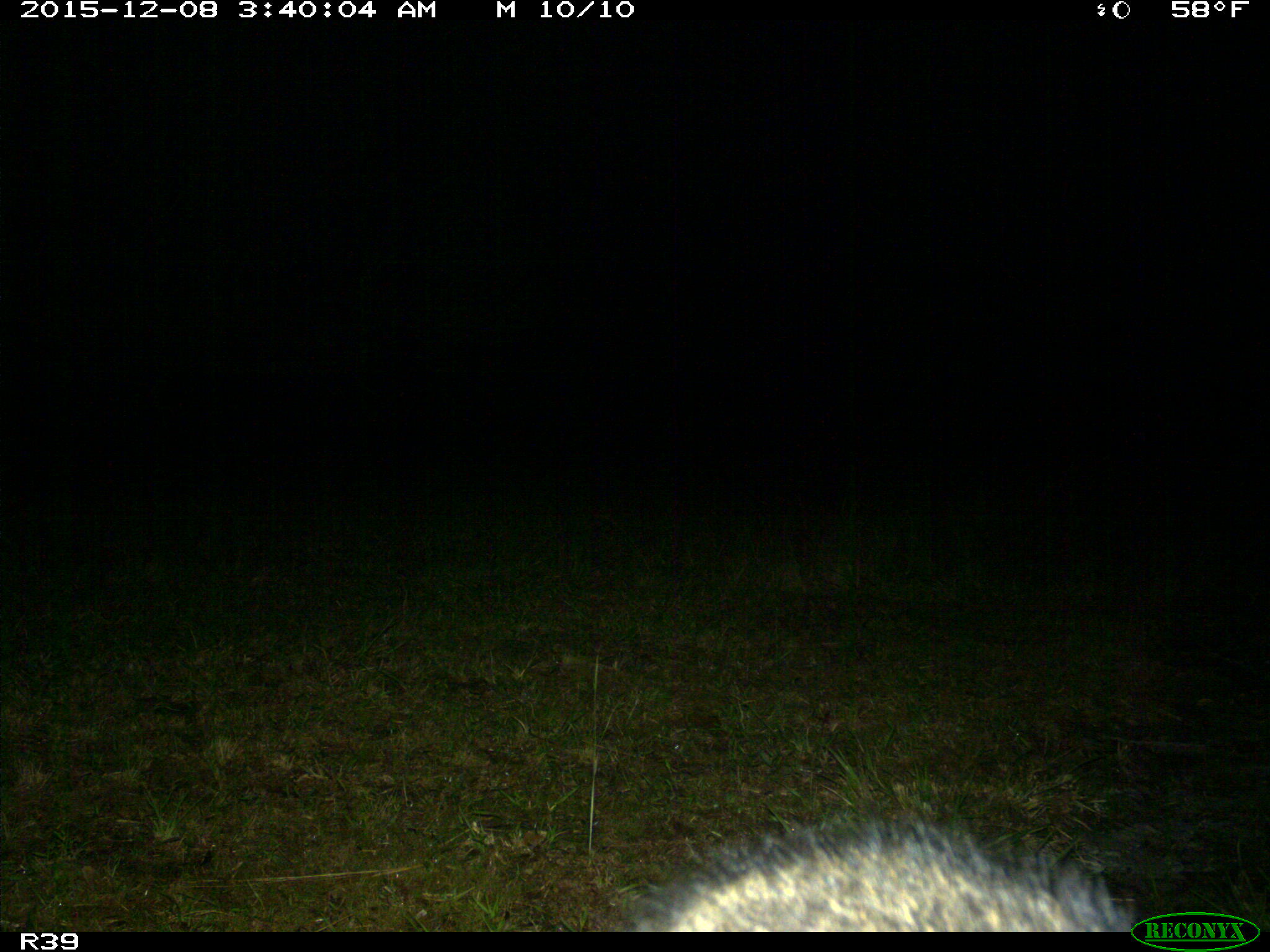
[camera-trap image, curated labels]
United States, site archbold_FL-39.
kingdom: Animalia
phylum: Chordata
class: Mammalia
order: Carnivora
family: Procyonidae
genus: Procyon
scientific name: Procyon lotor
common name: common raccoon